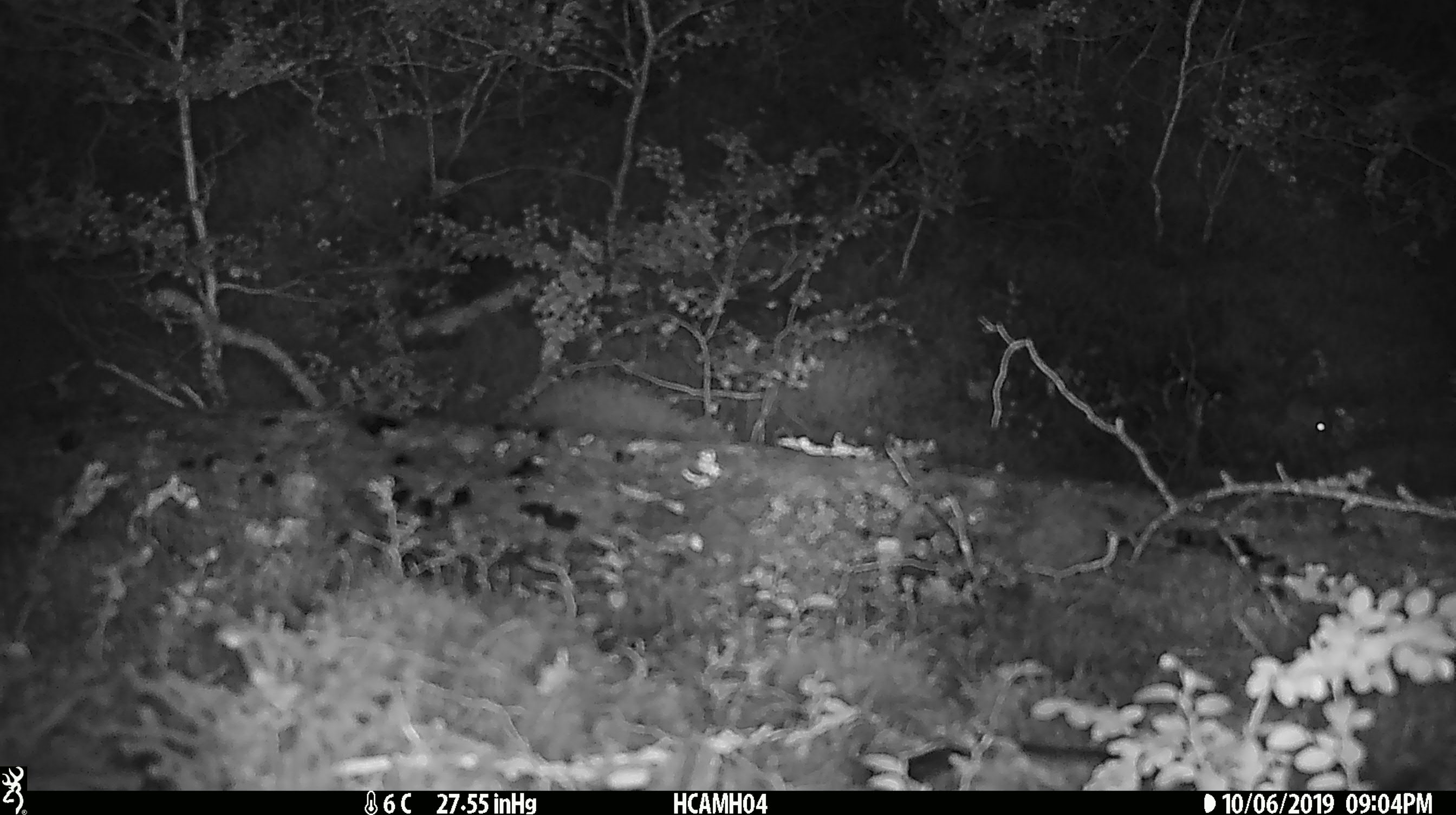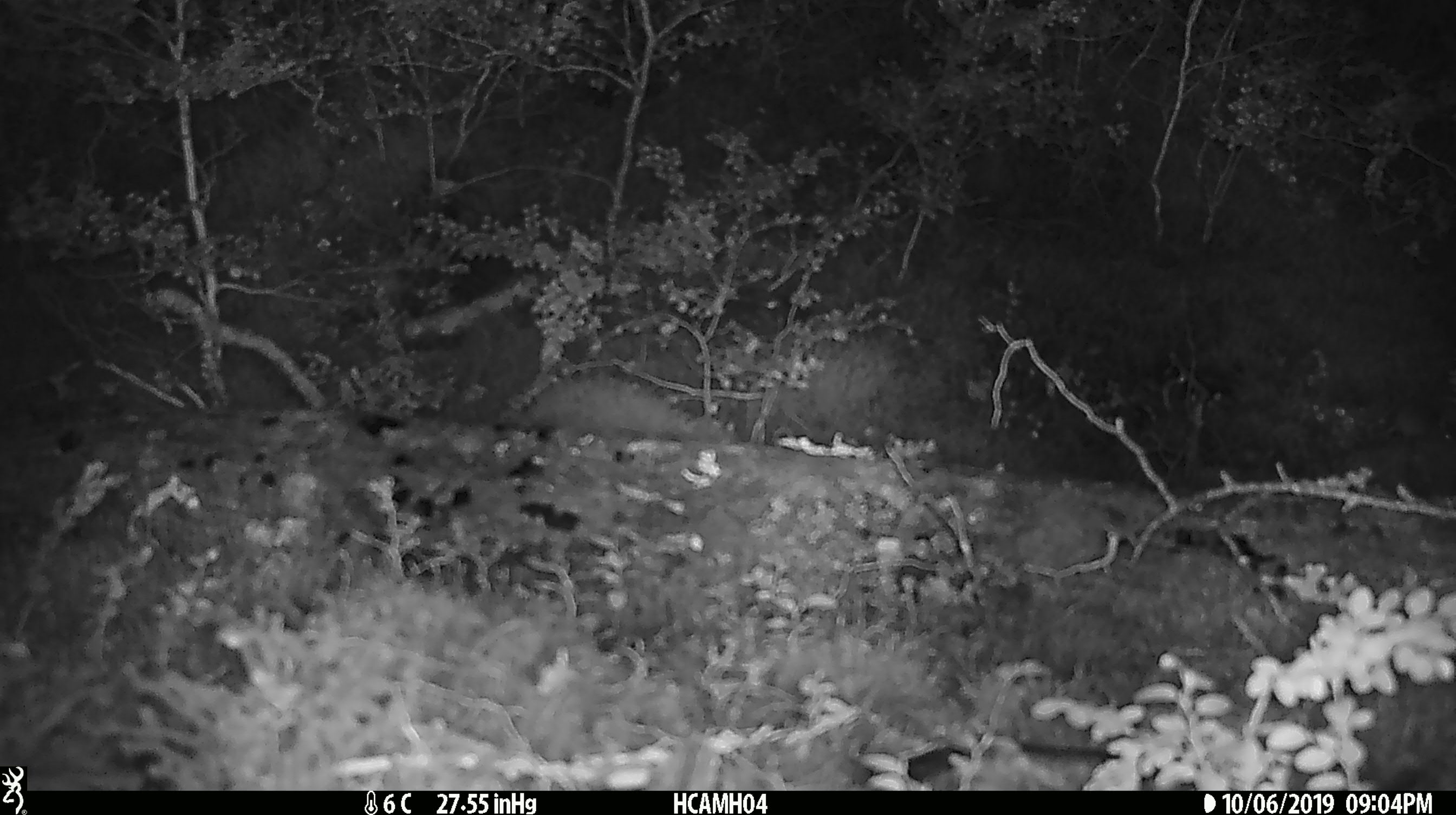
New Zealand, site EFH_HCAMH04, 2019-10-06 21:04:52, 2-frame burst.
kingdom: Animalia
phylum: Chordata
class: Mammalia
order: Rodentia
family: Muridae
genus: Mus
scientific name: Mus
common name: mouse